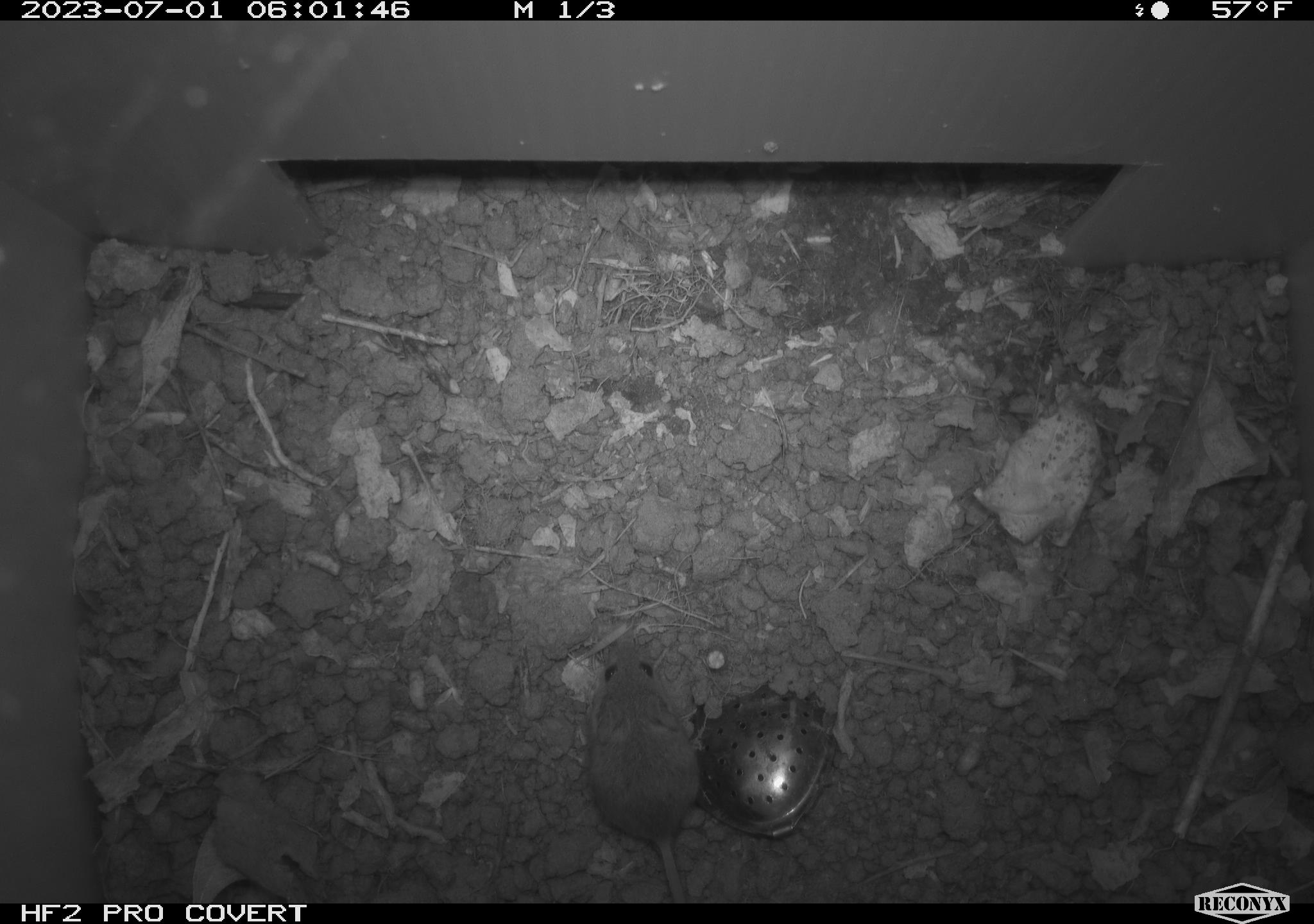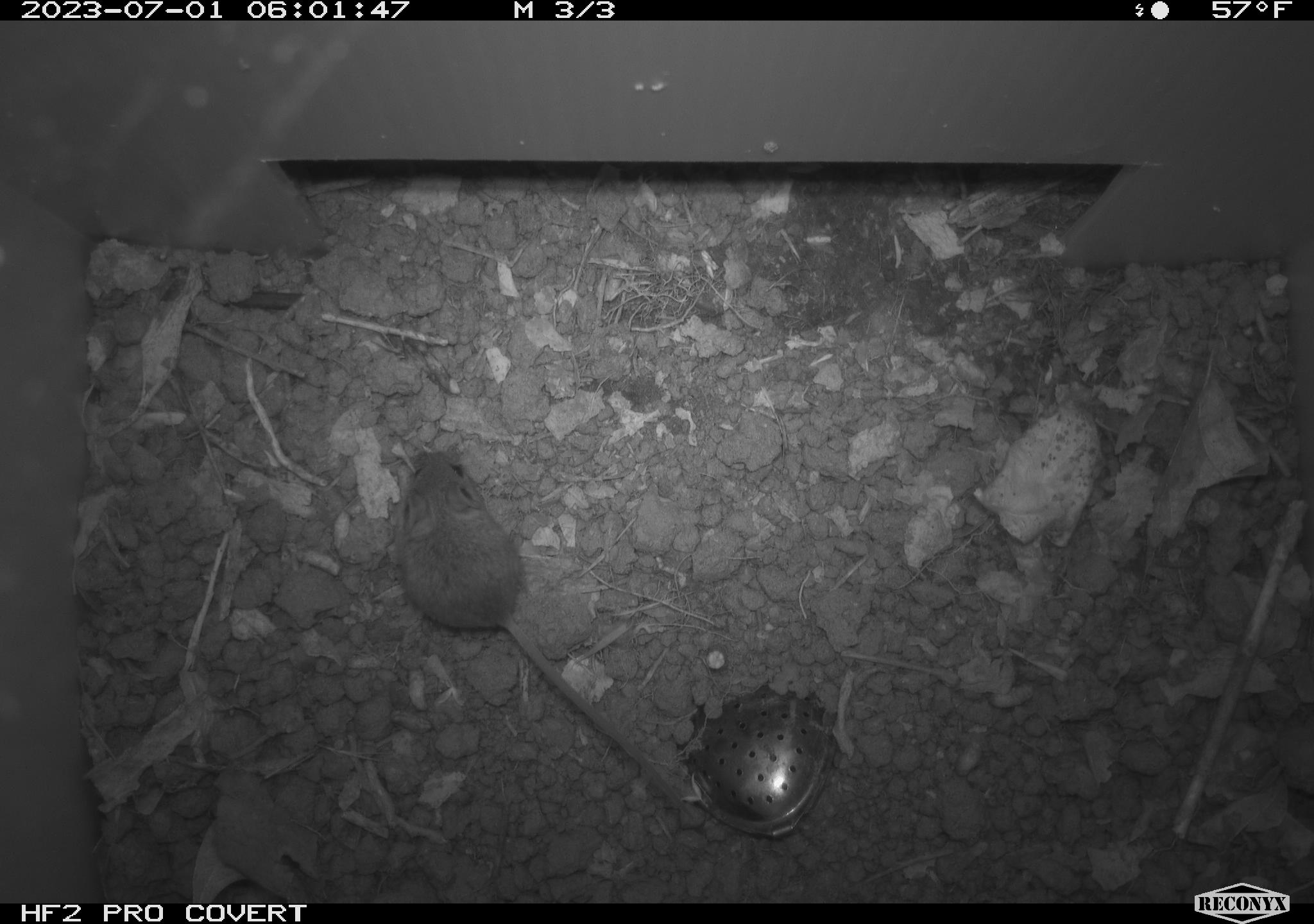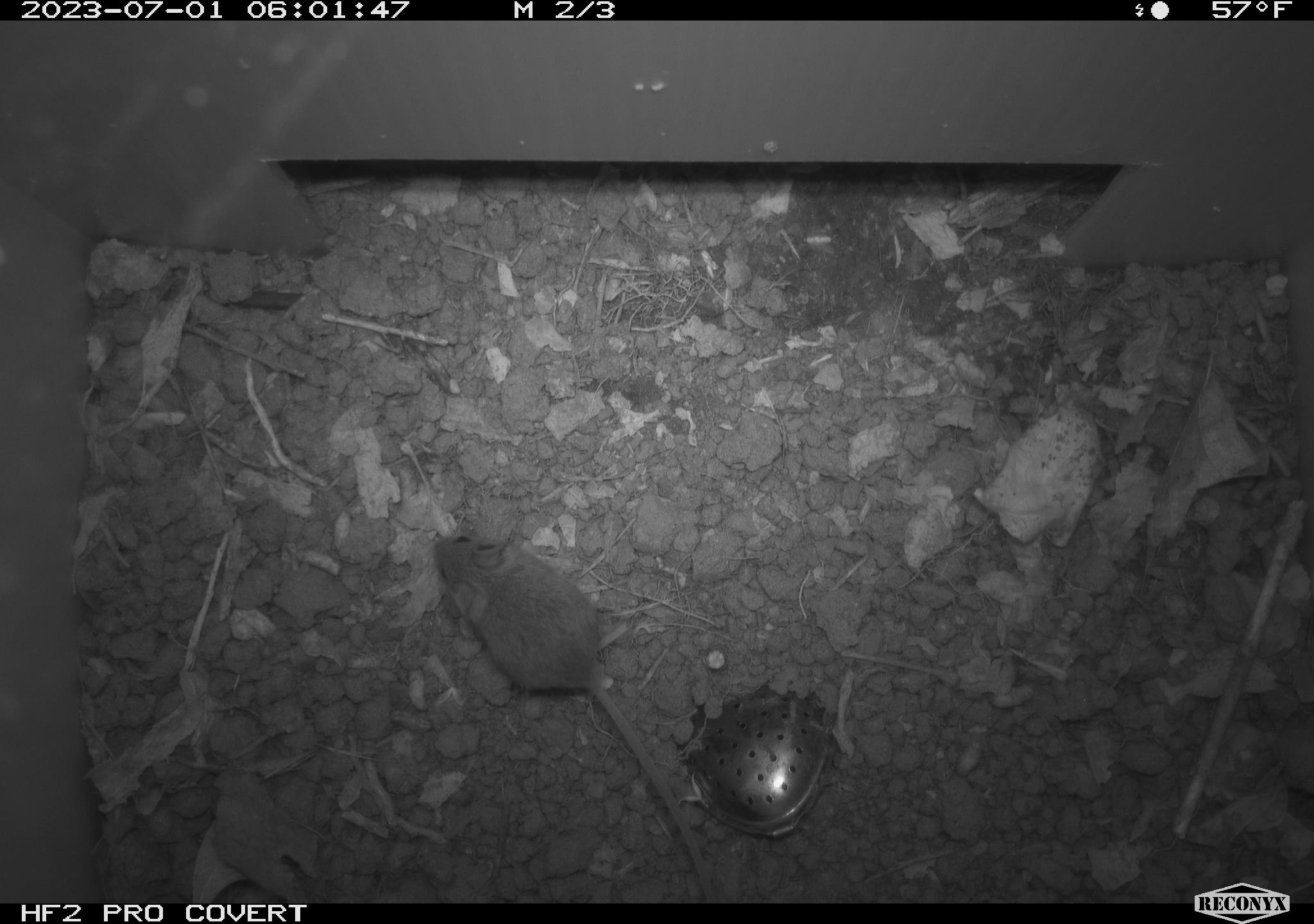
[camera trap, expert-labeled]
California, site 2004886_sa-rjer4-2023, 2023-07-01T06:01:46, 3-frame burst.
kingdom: Animalia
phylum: Chordata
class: Mammalia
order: Rodentia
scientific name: Rodentia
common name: mouse species